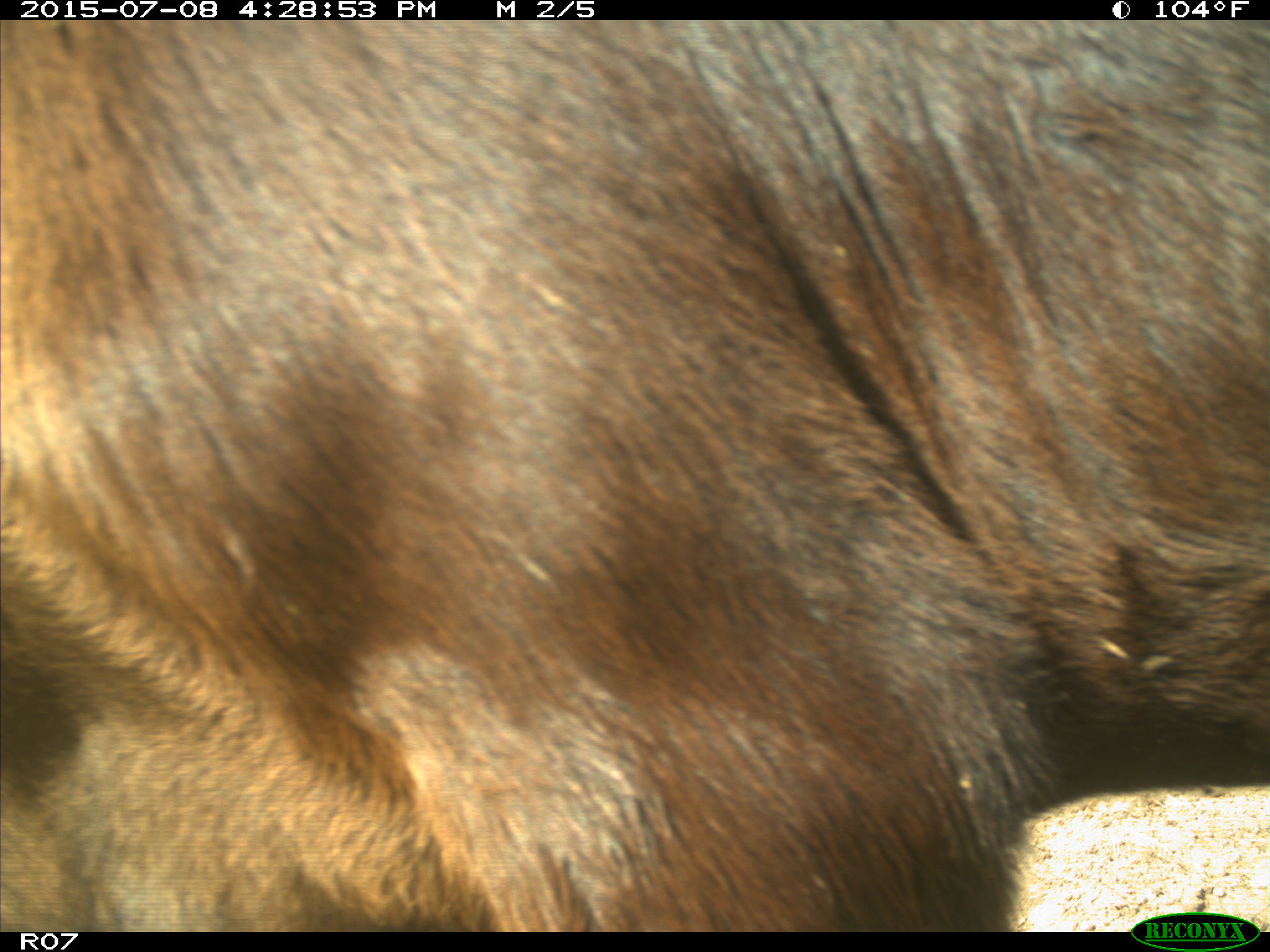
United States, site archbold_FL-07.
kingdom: Animalia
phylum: Chordata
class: Mammalia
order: Artiodactyla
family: Bovidae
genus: Bos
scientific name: Bos taurus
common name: domestic cow